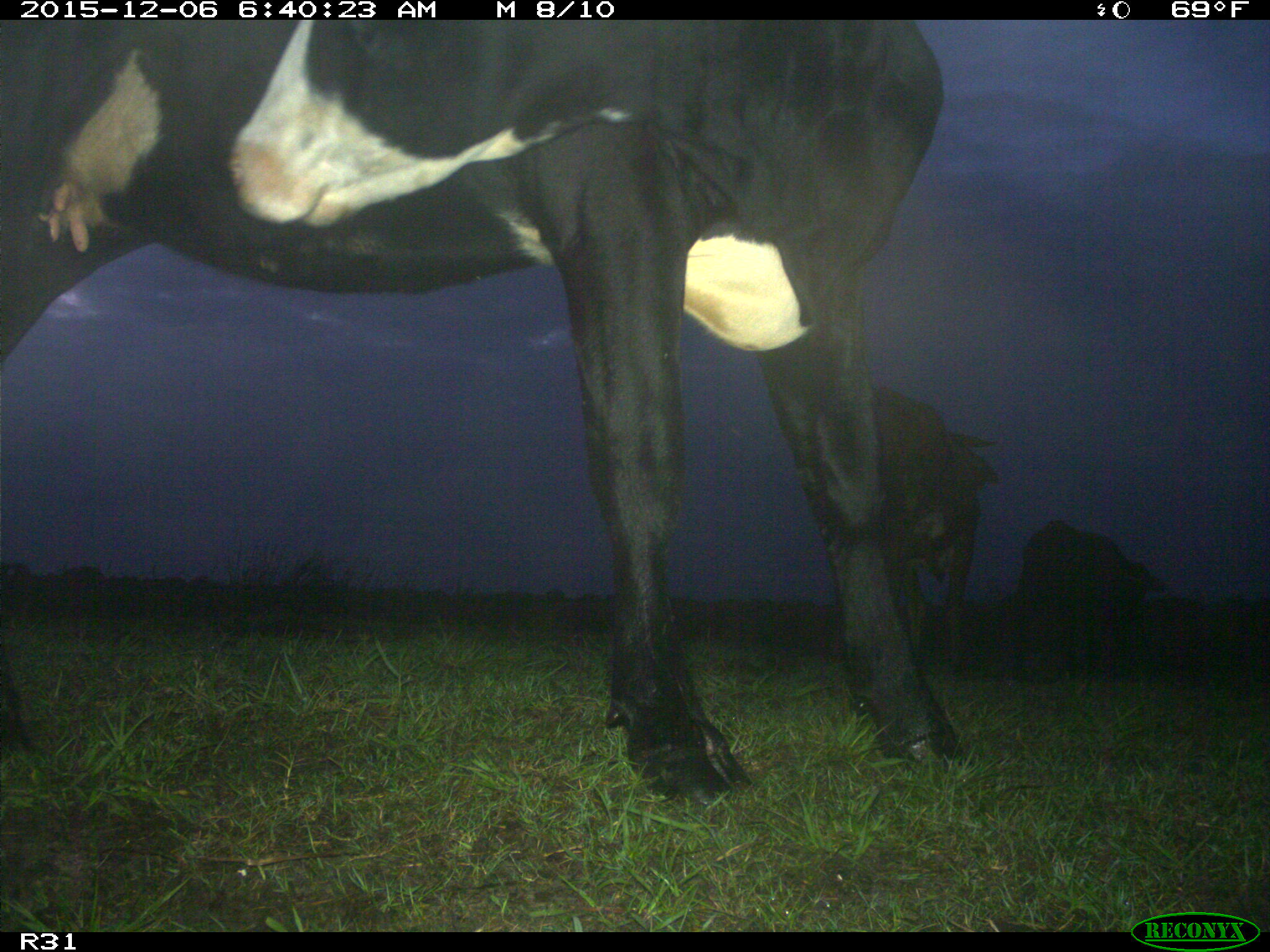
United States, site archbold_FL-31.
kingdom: Animalia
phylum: Chordata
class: Mammalia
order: Artiodactyla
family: Bovidae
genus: Bos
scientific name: Bos taurus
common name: domestic cow